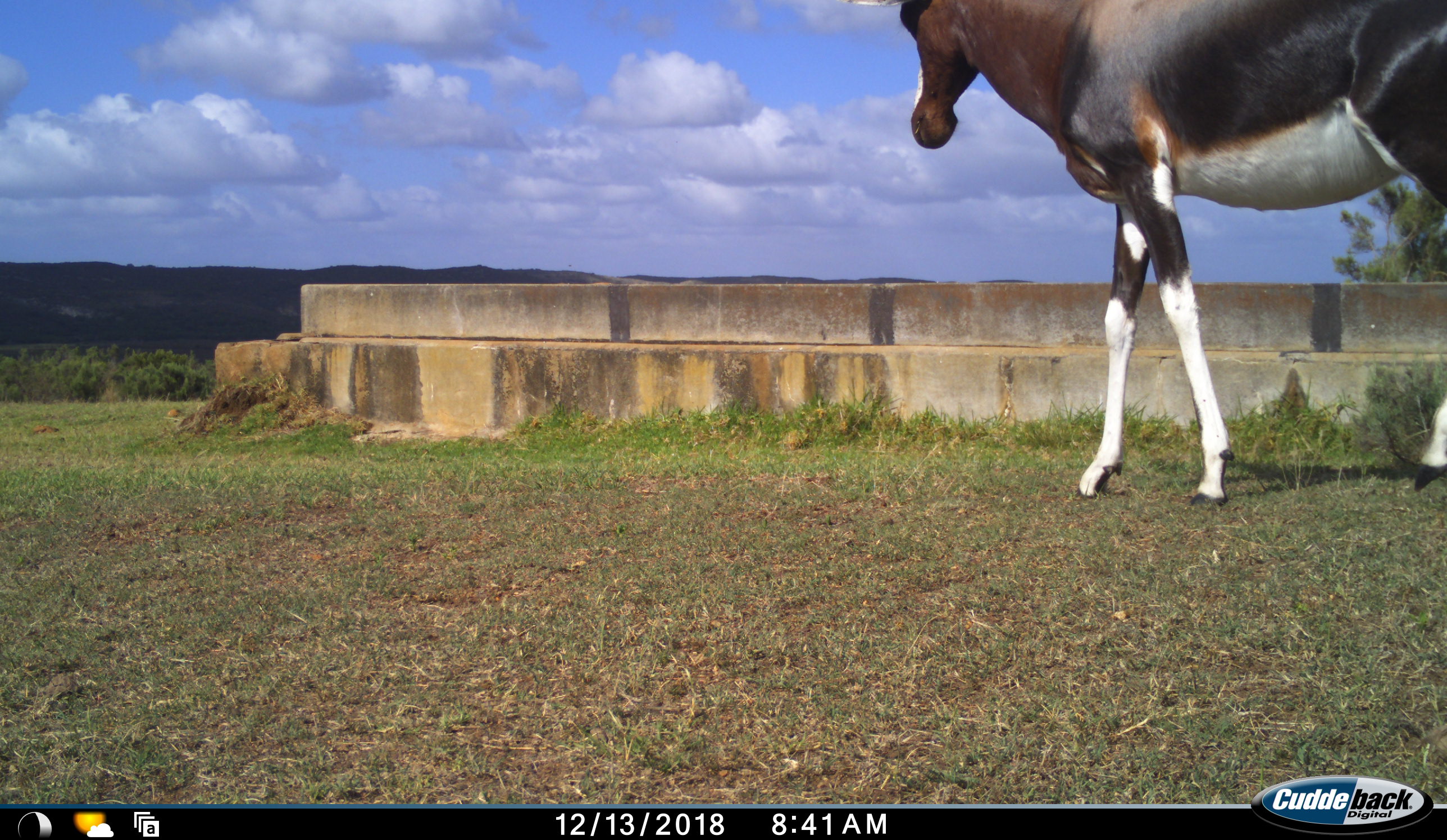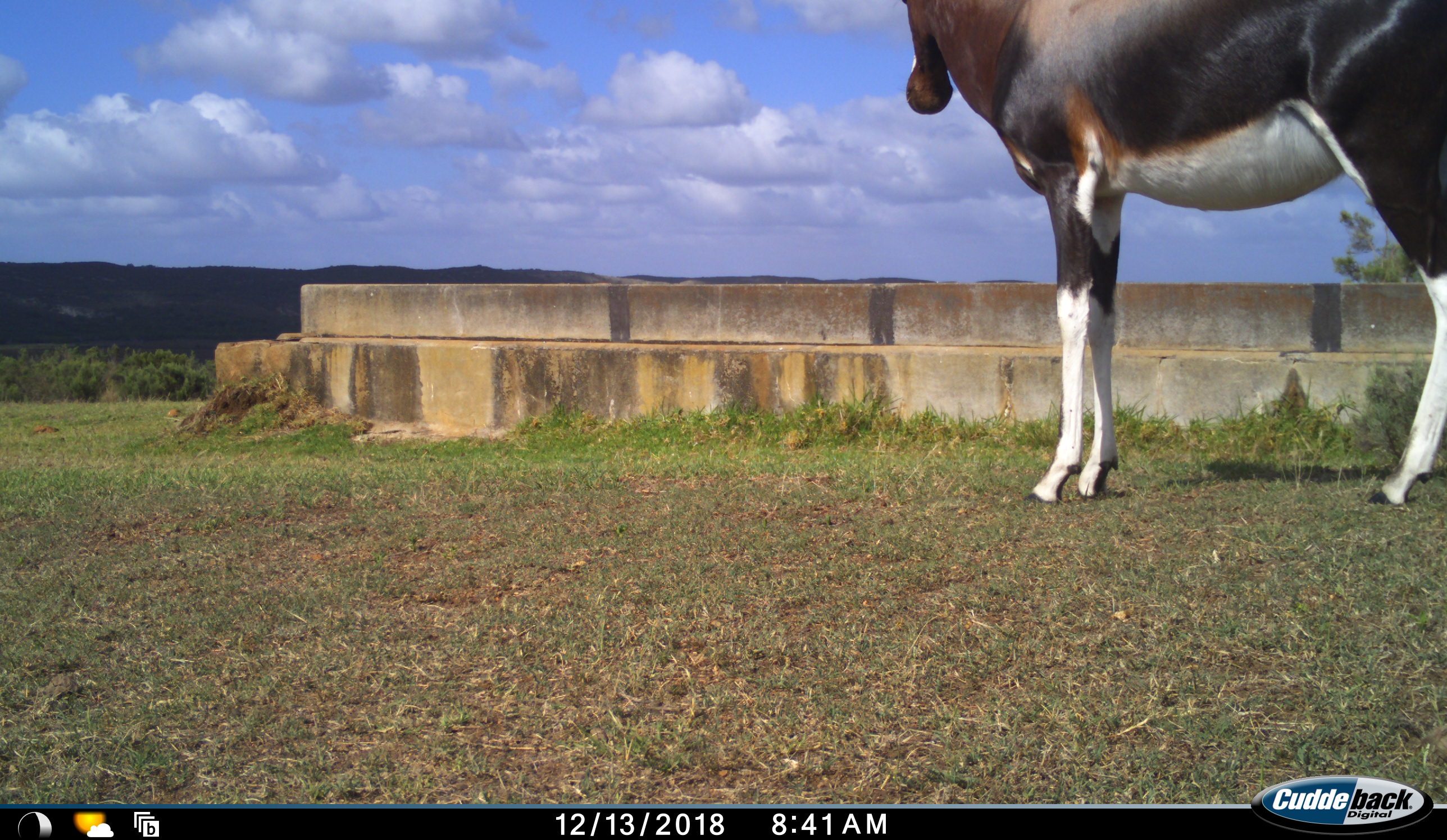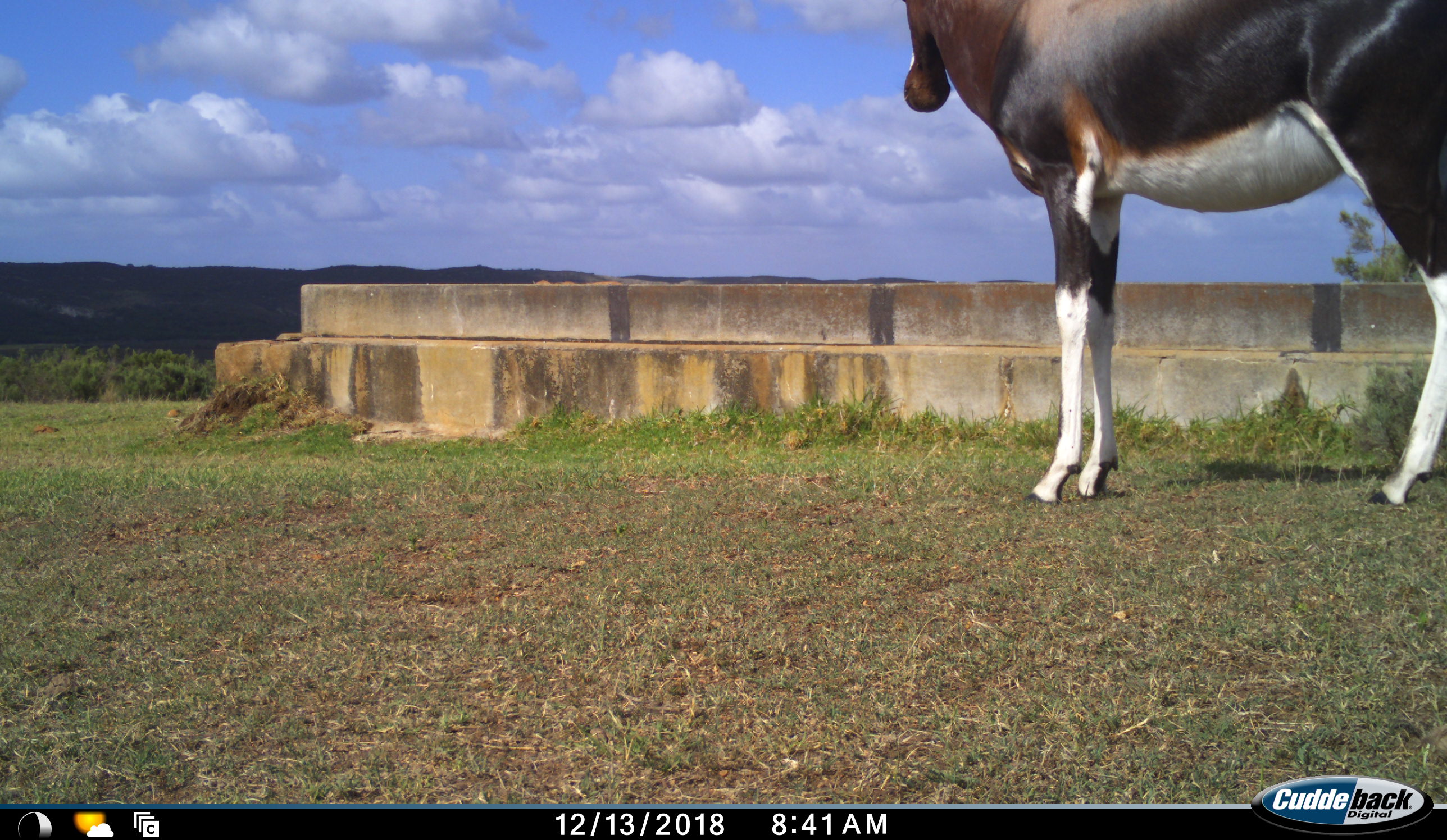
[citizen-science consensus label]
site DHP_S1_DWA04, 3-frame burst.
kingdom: Animalia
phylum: Chordata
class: Mammalia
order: Artiodactyla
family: Bovidae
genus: Damaliscus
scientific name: Damaliscus pygargus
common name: bontebok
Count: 1.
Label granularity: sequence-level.